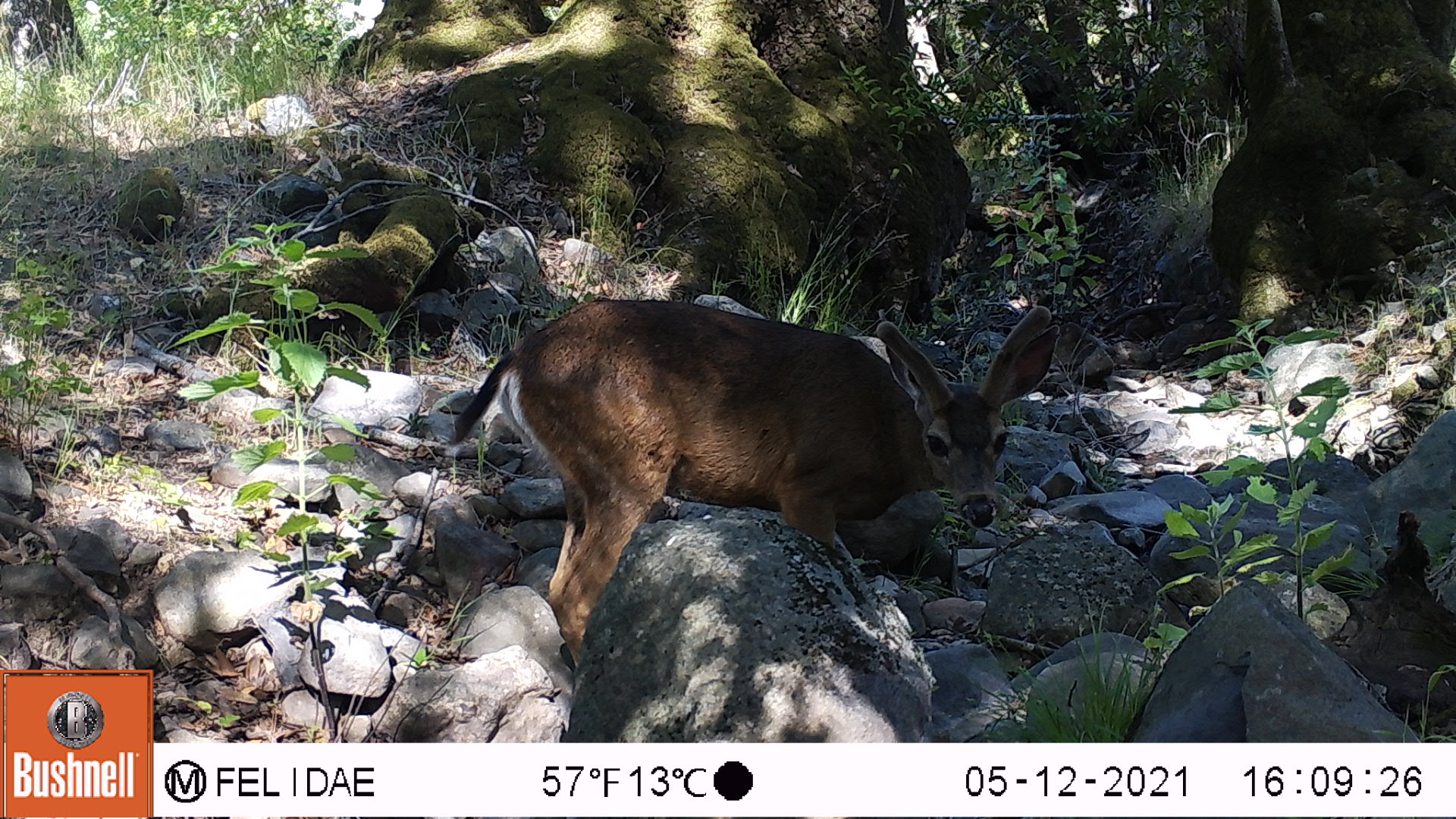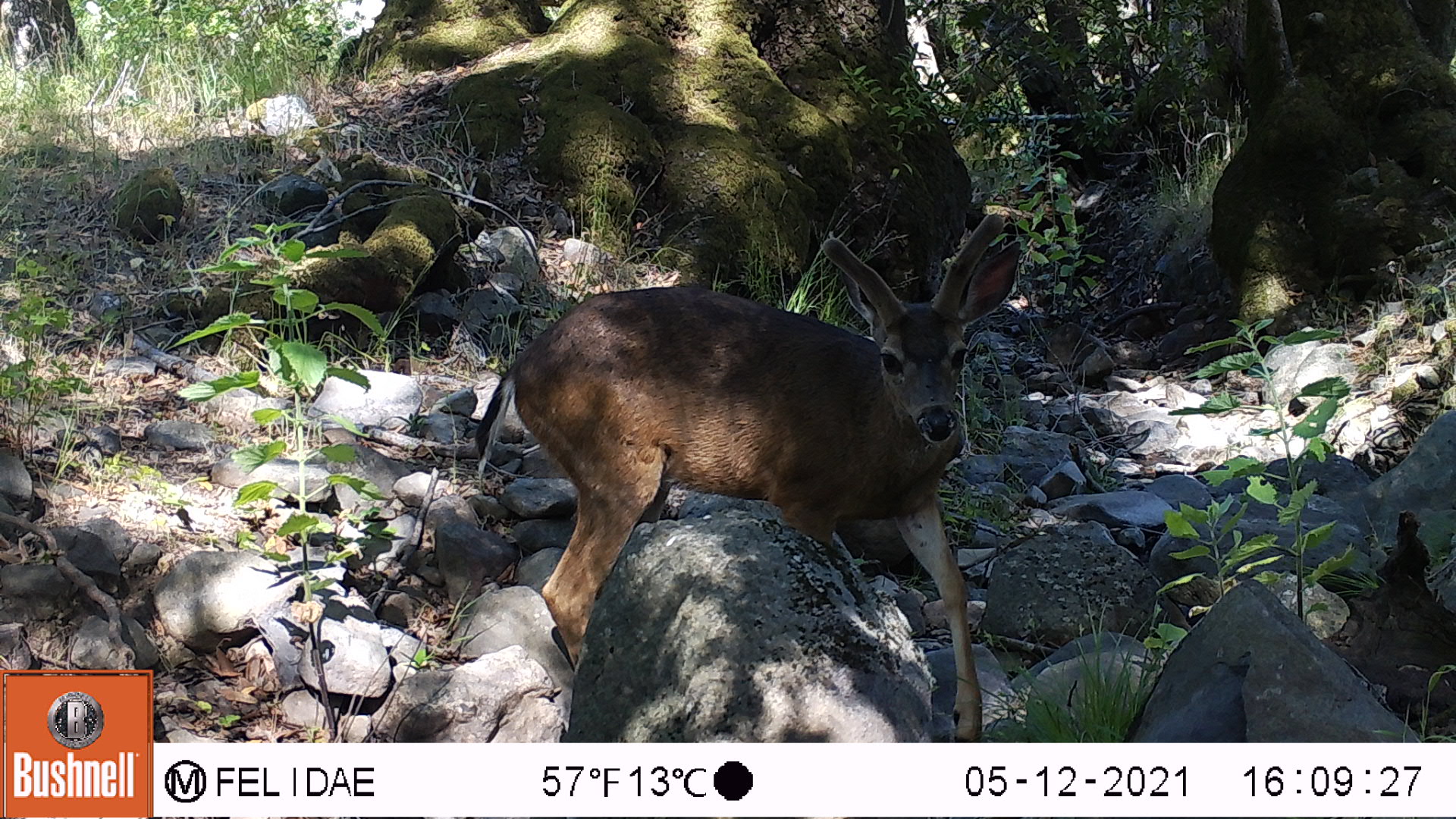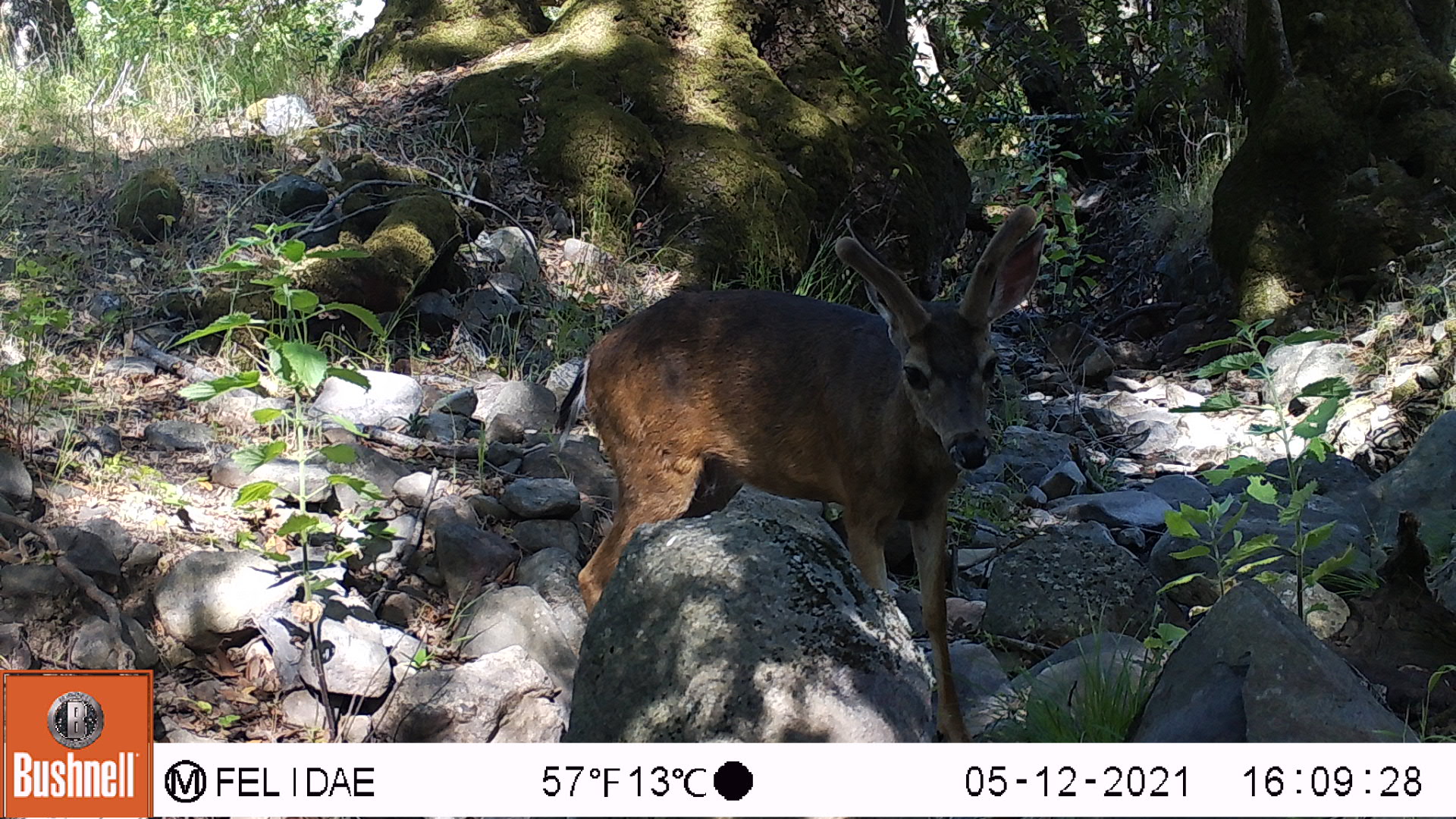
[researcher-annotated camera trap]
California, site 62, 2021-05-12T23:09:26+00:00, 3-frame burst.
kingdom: Animalia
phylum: Chordata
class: Mammalia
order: Artiodactyla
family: Cervidae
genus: Odocoileus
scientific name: Odocoileus hemionus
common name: mule deer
Mule deer (Odocoileus hemionus).